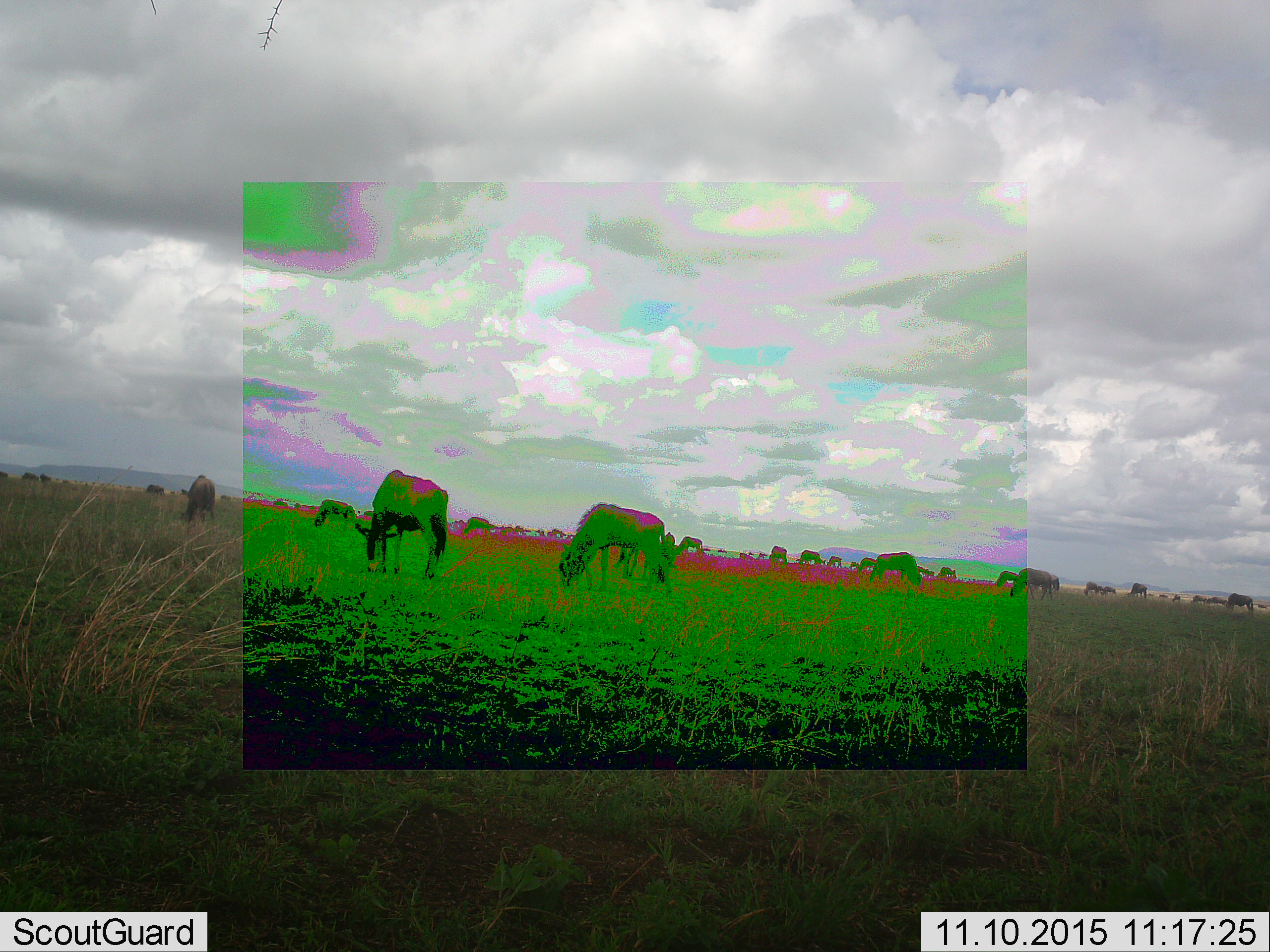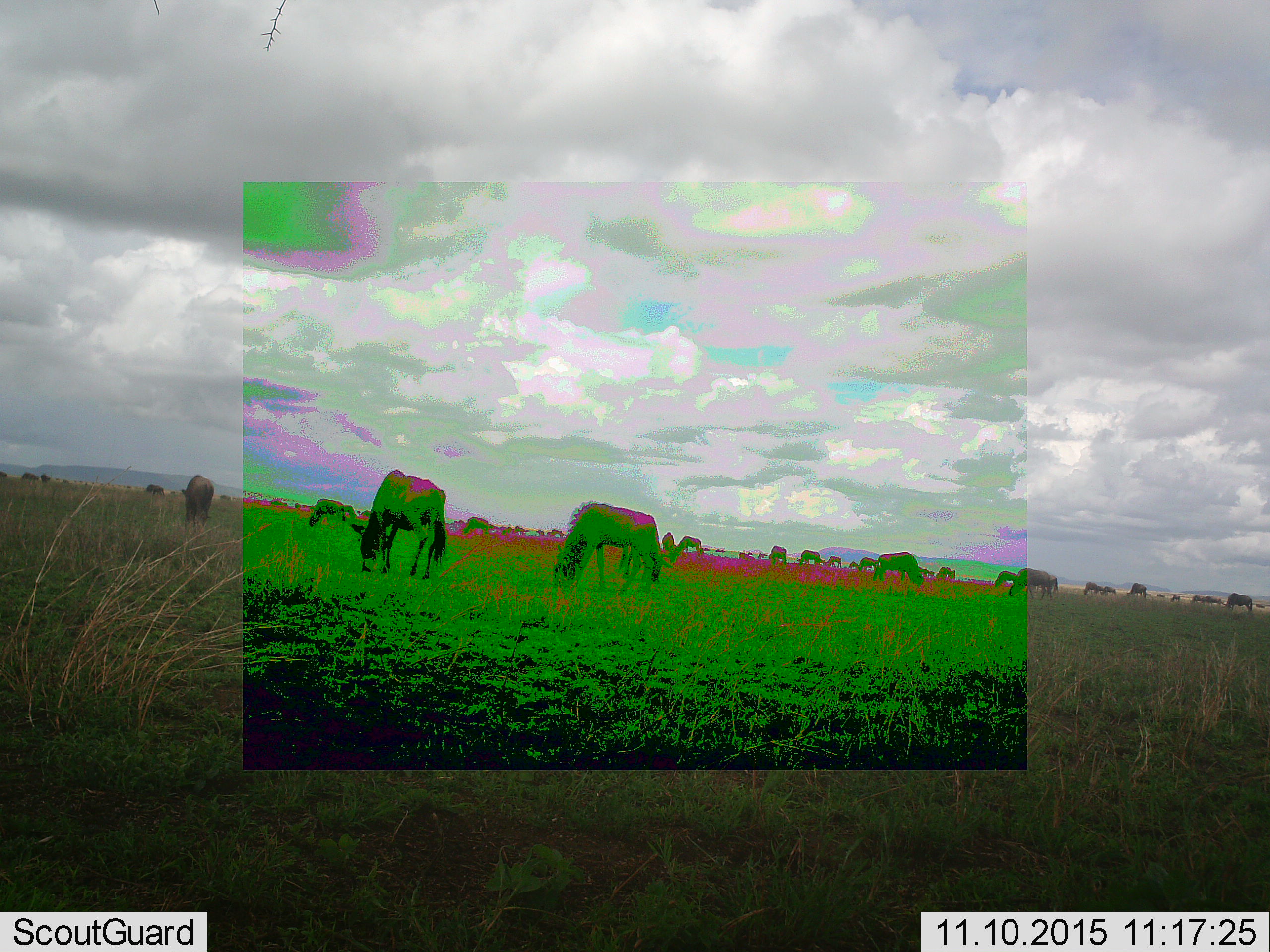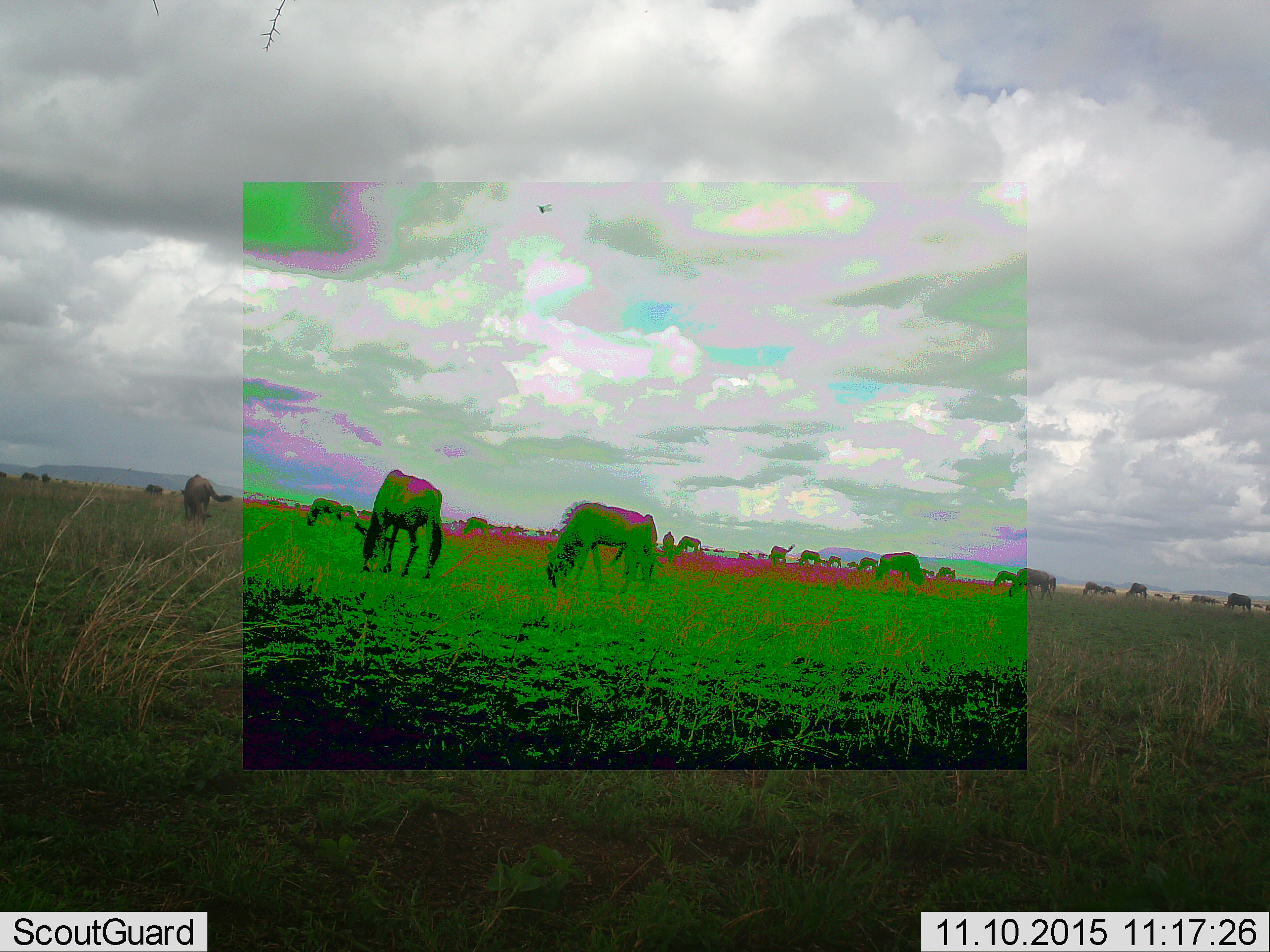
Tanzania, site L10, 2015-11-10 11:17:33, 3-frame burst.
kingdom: Animalia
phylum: Chordata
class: Mammalia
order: Artiodactyla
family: Bovidae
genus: Connochaetes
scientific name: Connochaetes taurinus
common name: blue wildebeest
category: wildebeest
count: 11-50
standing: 57%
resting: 14%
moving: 57%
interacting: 14%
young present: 0%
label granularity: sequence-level